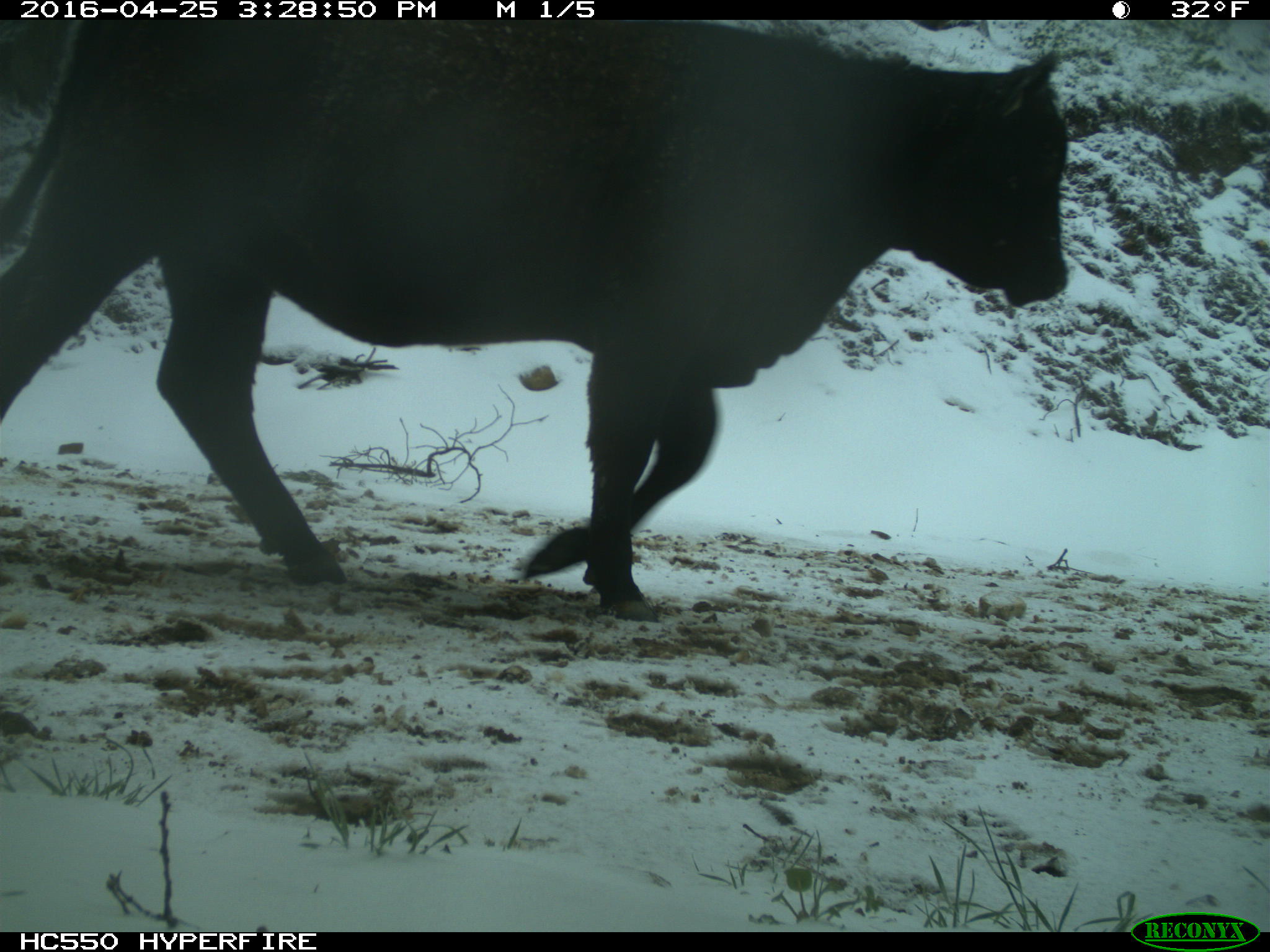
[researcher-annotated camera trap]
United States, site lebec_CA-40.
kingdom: Animalia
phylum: Chordata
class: Mammalia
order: Artiodactyla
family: Bovidae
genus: Bos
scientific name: Bos taurus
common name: domestic cow